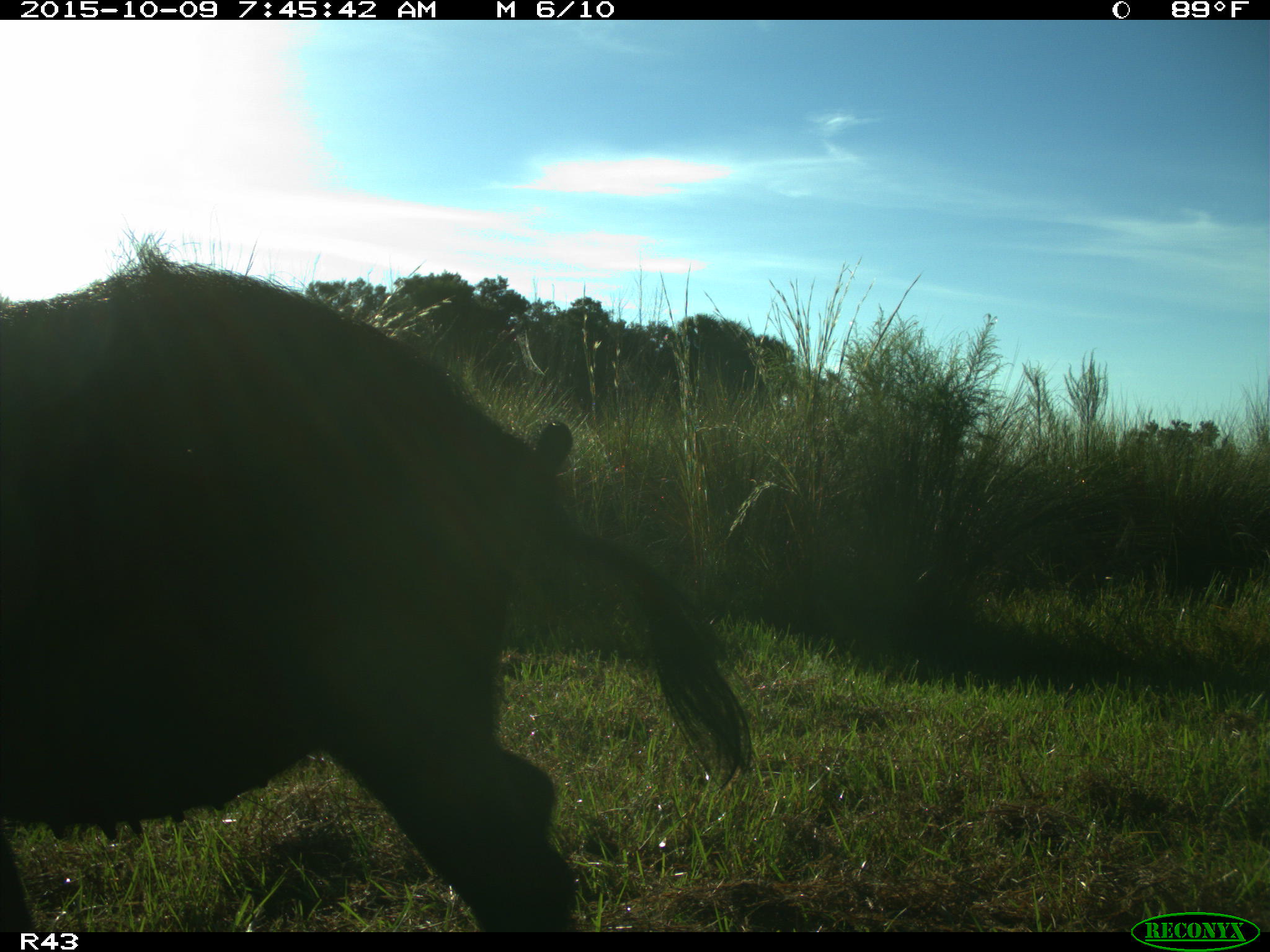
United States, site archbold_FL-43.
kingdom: Animalia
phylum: Chordata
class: Mammalia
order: Artiodactyla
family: Suidae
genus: Sus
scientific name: Sus scrofa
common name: wild boar